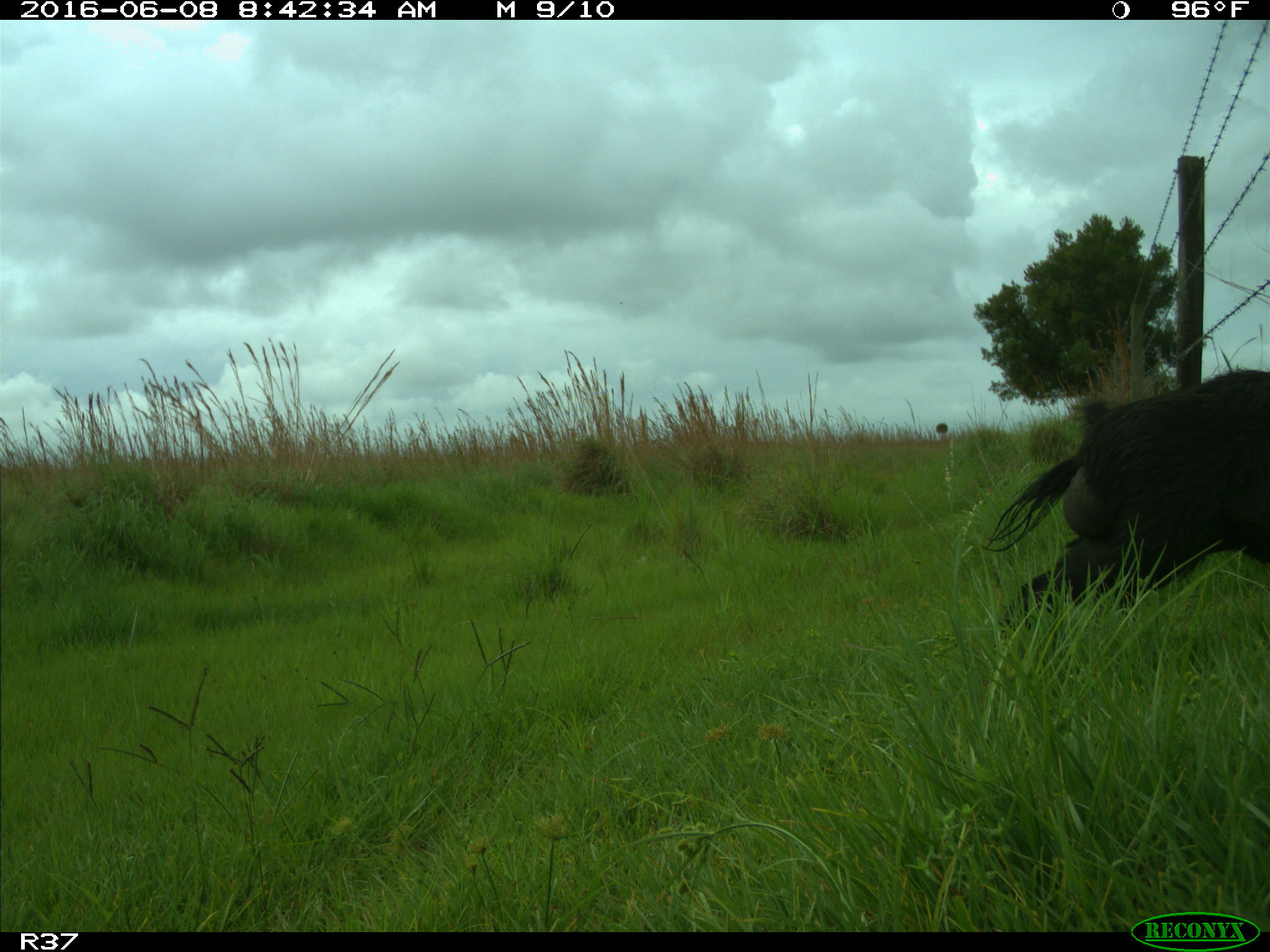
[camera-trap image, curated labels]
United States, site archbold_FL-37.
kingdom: Animalia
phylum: Chordata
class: Mammalia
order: Artiodactyla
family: Suidae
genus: Sus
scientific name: Sus scrofa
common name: wild boar